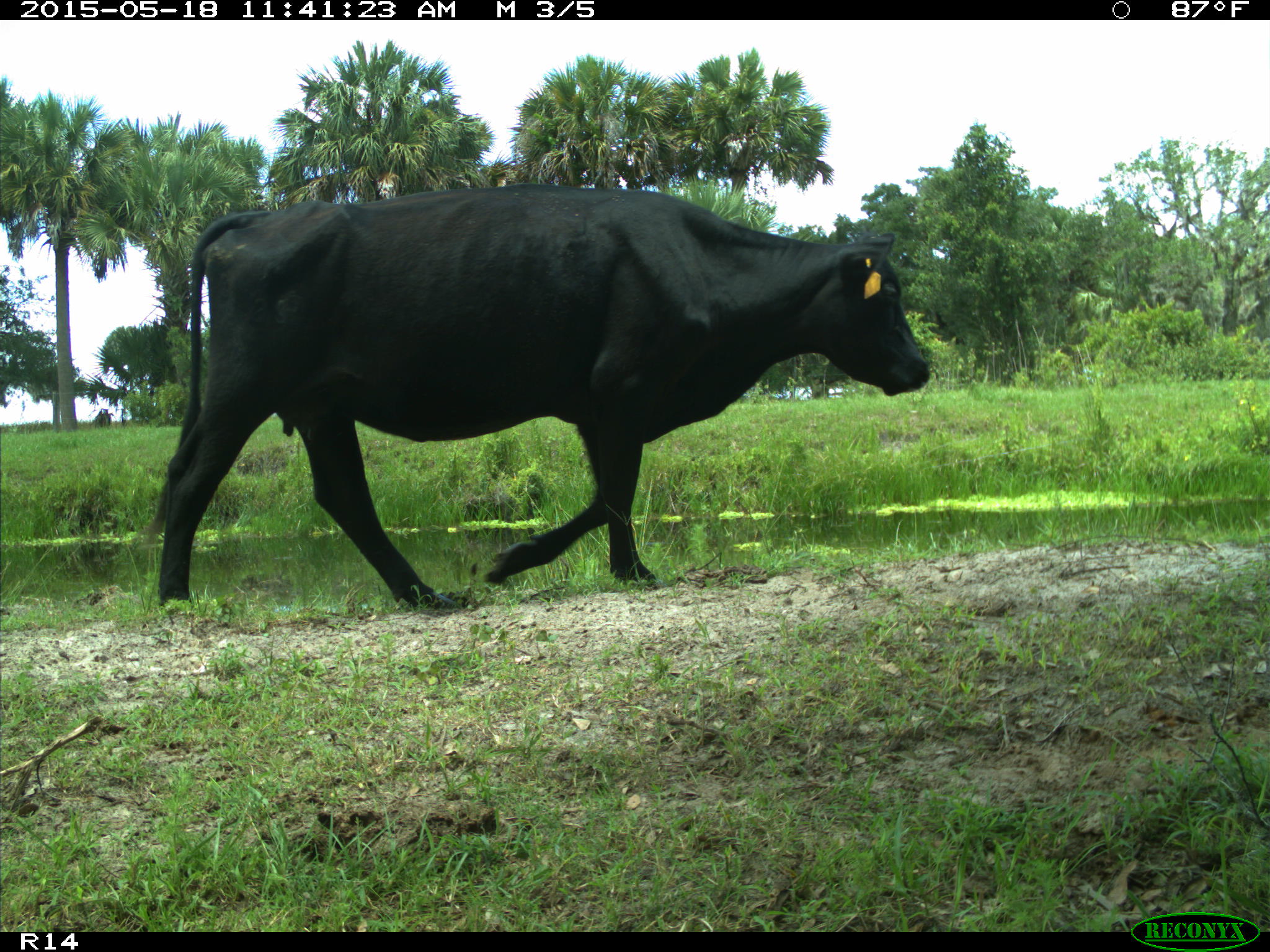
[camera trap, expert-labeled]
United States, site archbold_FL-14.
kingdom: Animalia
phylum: Chordata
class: Mammalia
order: Artiodactyla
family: Bovidae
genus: Bos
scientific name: Bos taurus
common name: domestic cow